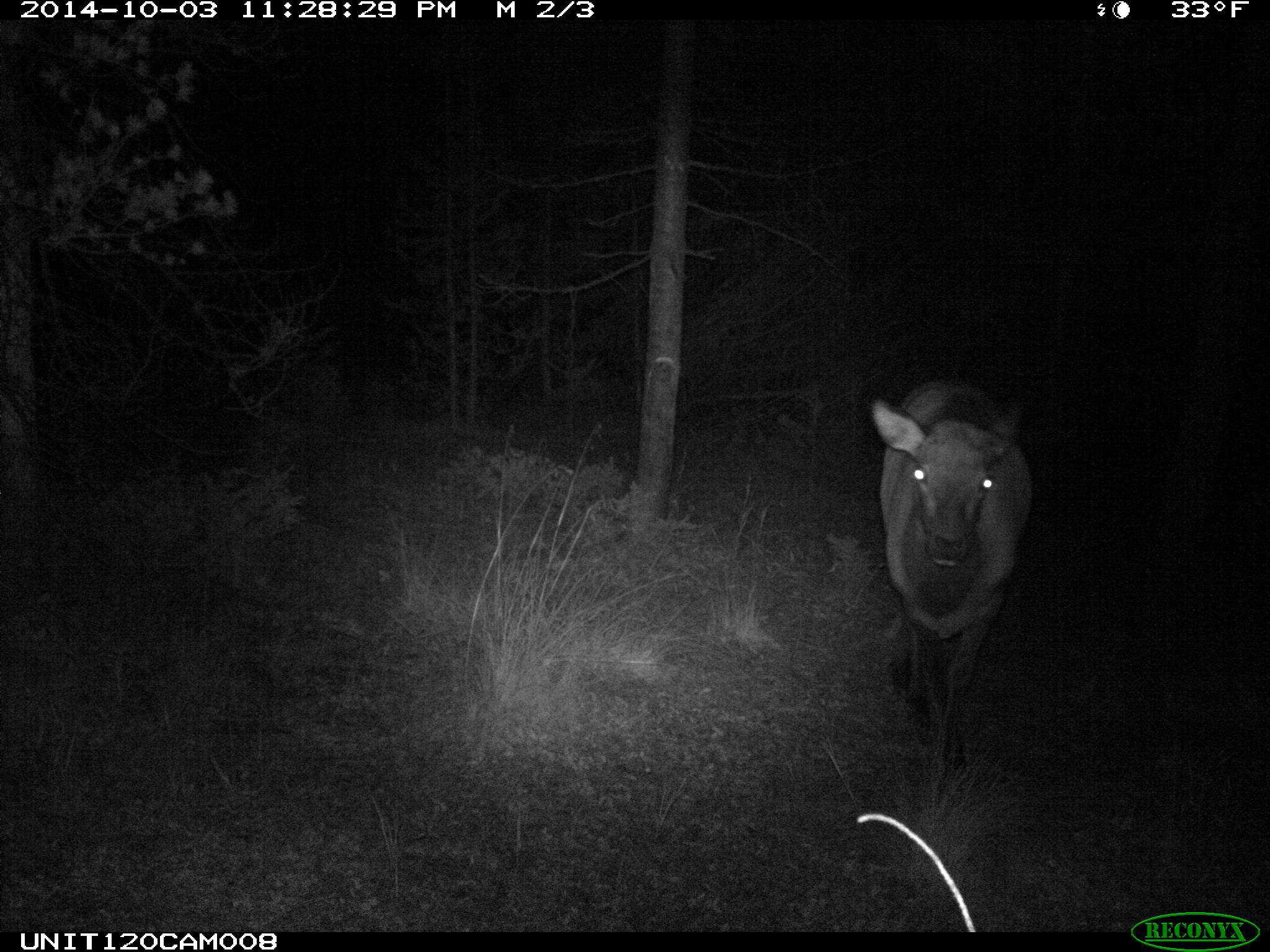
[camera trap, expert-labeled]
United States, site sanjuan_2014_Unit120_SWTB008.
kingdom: Animalia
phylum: Chordata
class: Mammalia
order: Artiodactyla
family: Cervidae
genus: Cervus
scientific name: Cervus elaphus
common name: red deer